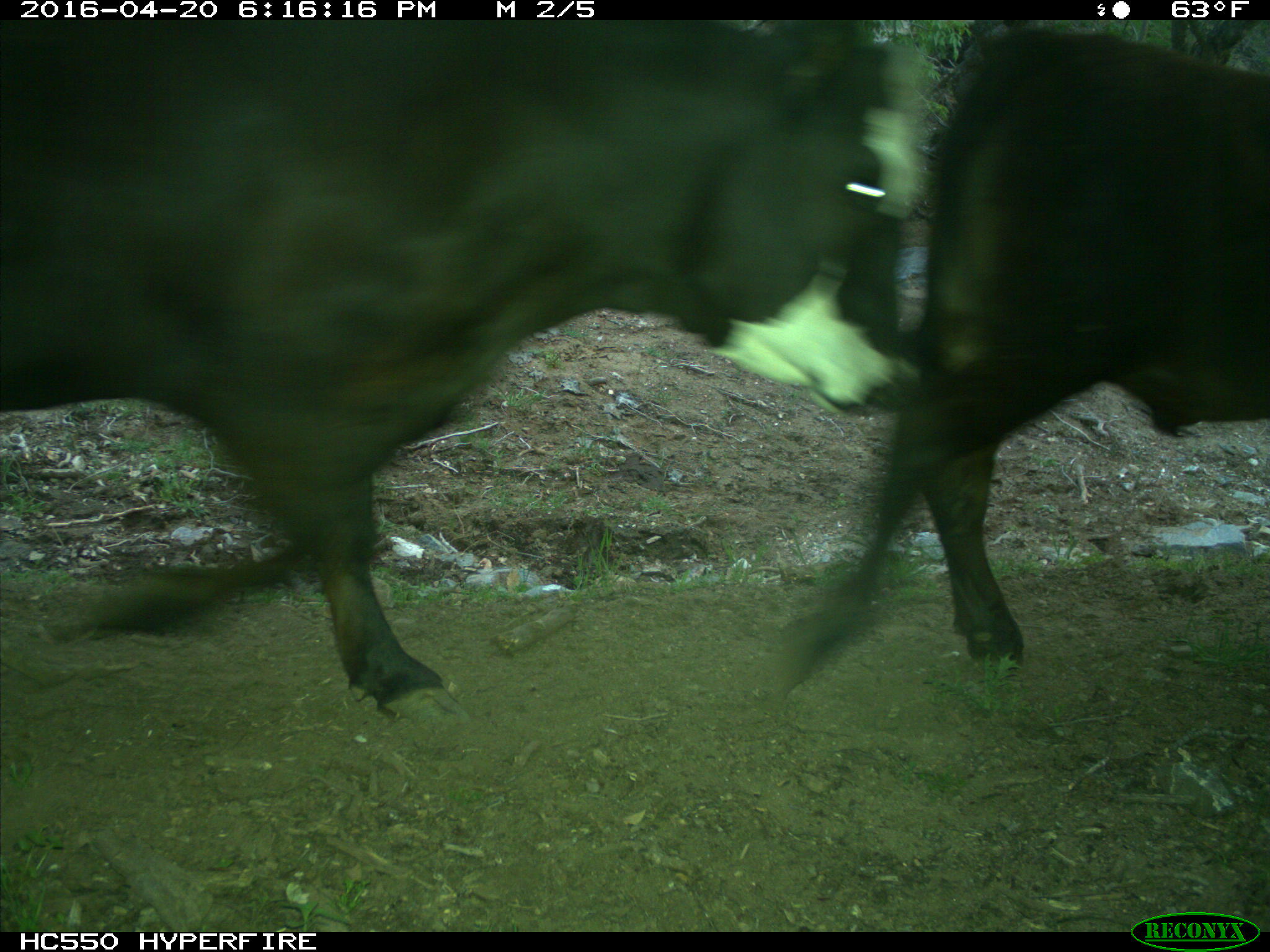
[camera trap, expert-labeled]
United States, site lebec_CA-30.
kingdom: Animalia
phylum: Chordata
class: Mammalia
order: Artiodactyla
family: Bovidae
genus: Bos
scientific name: Bos taurus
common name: domestic cow